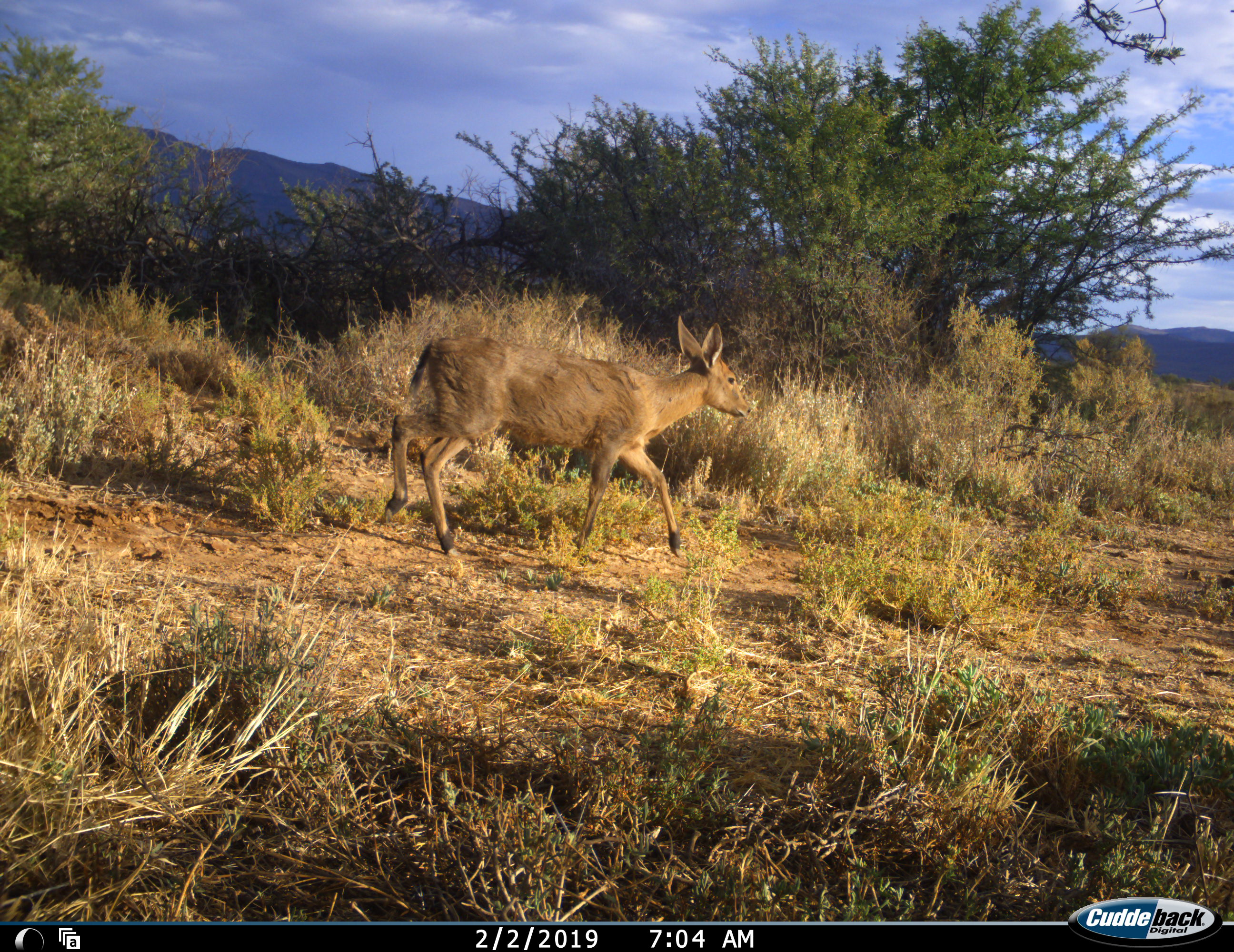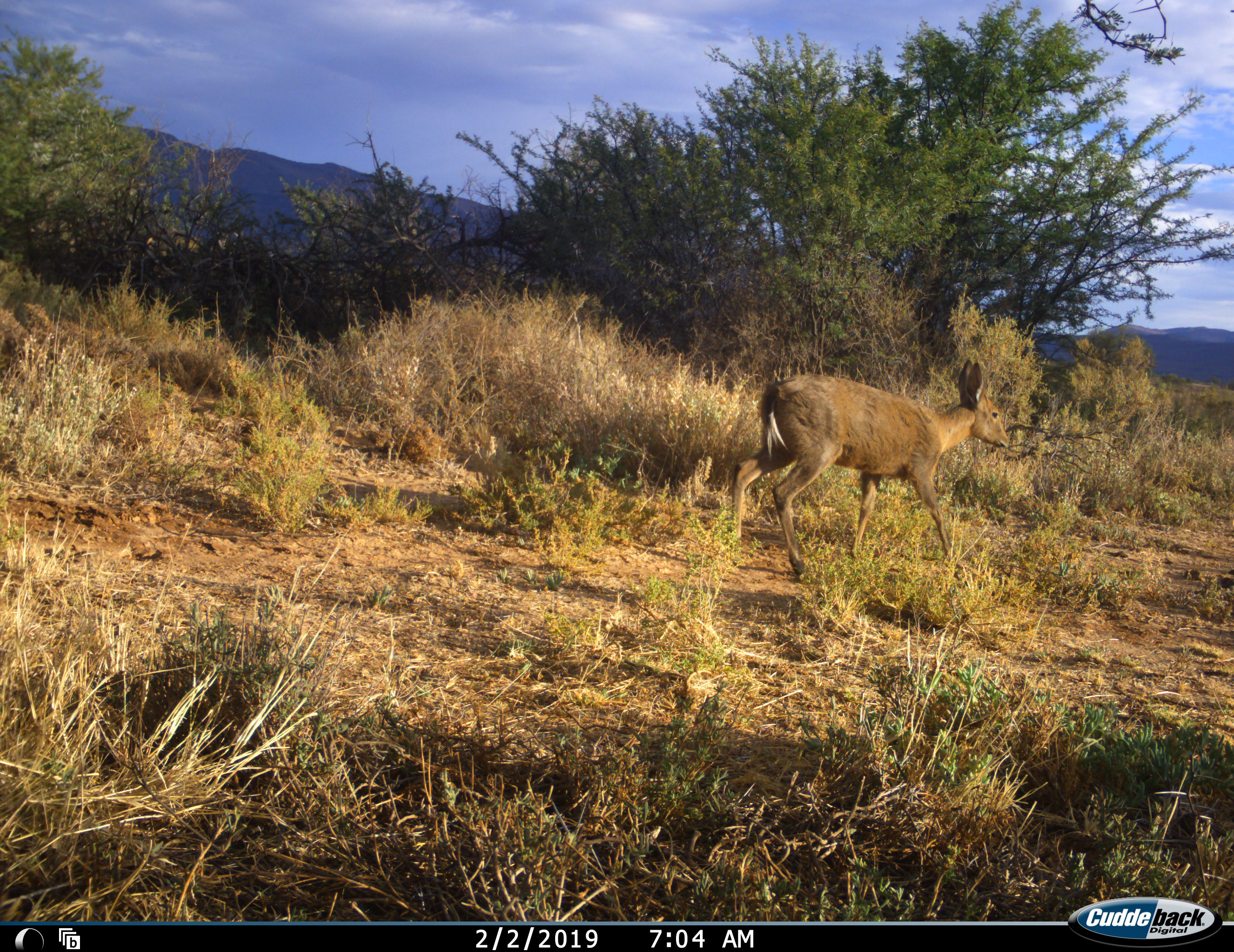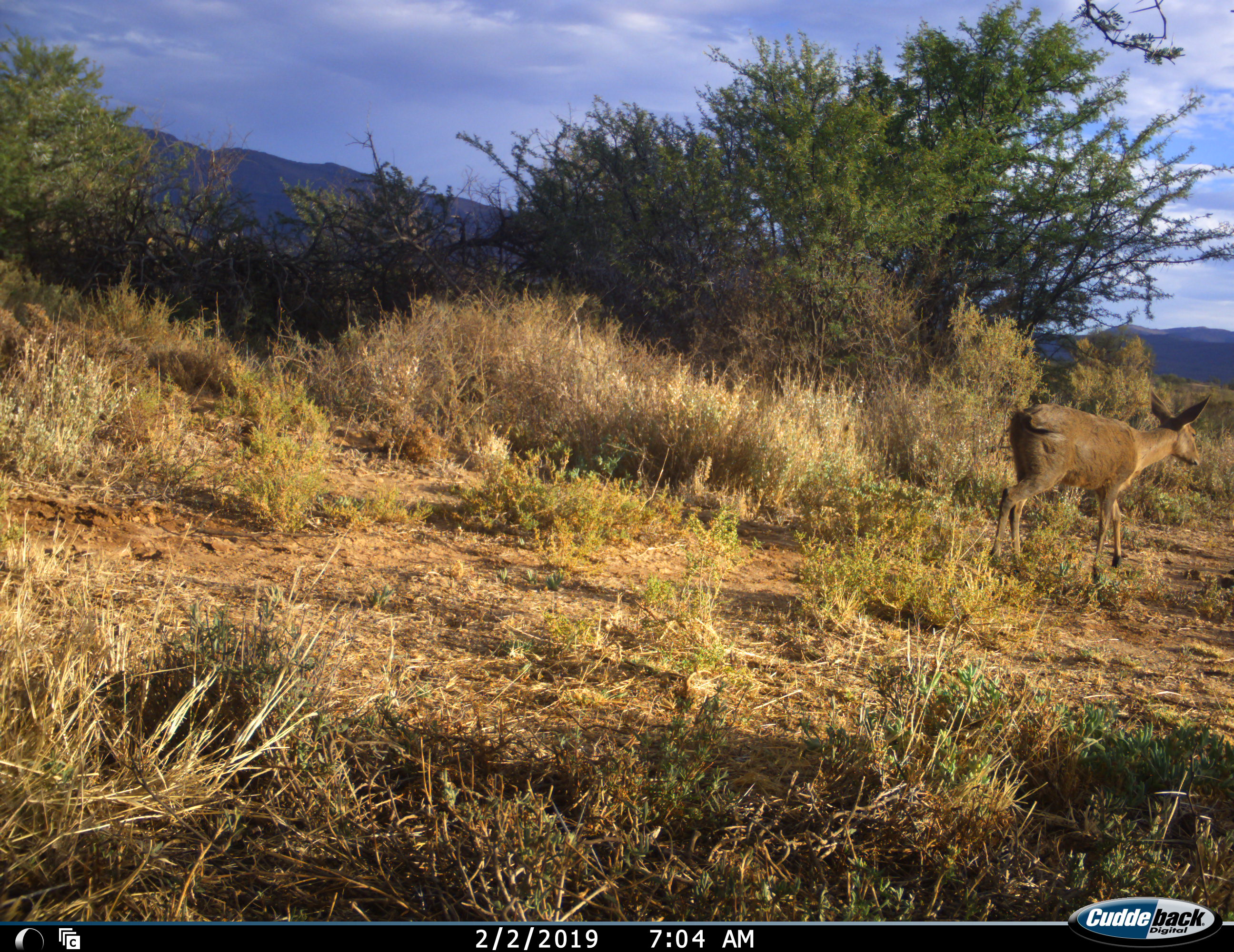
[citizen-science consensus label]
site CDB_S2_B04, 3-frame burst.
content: unidentified animal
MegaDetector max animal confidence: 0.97